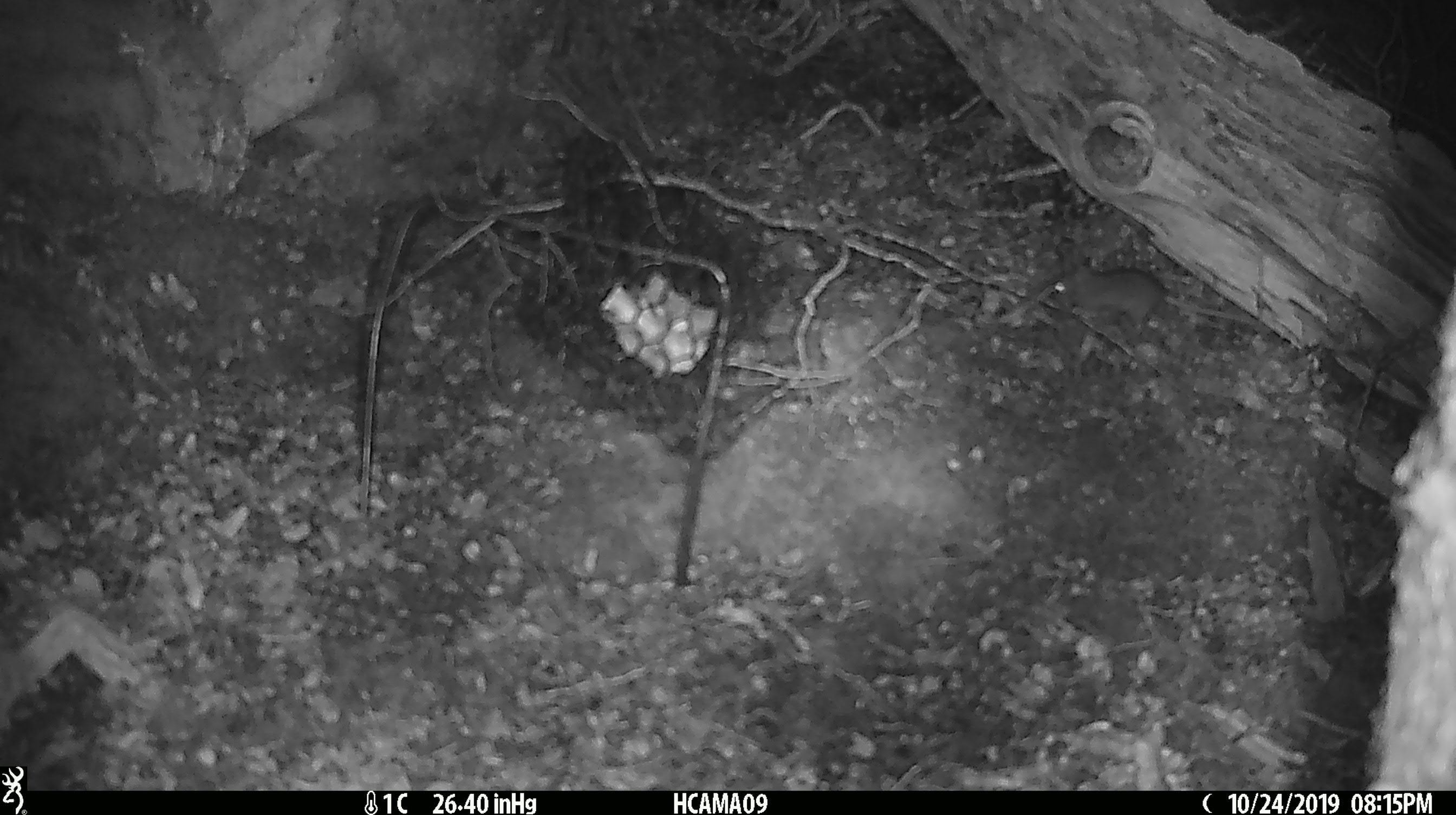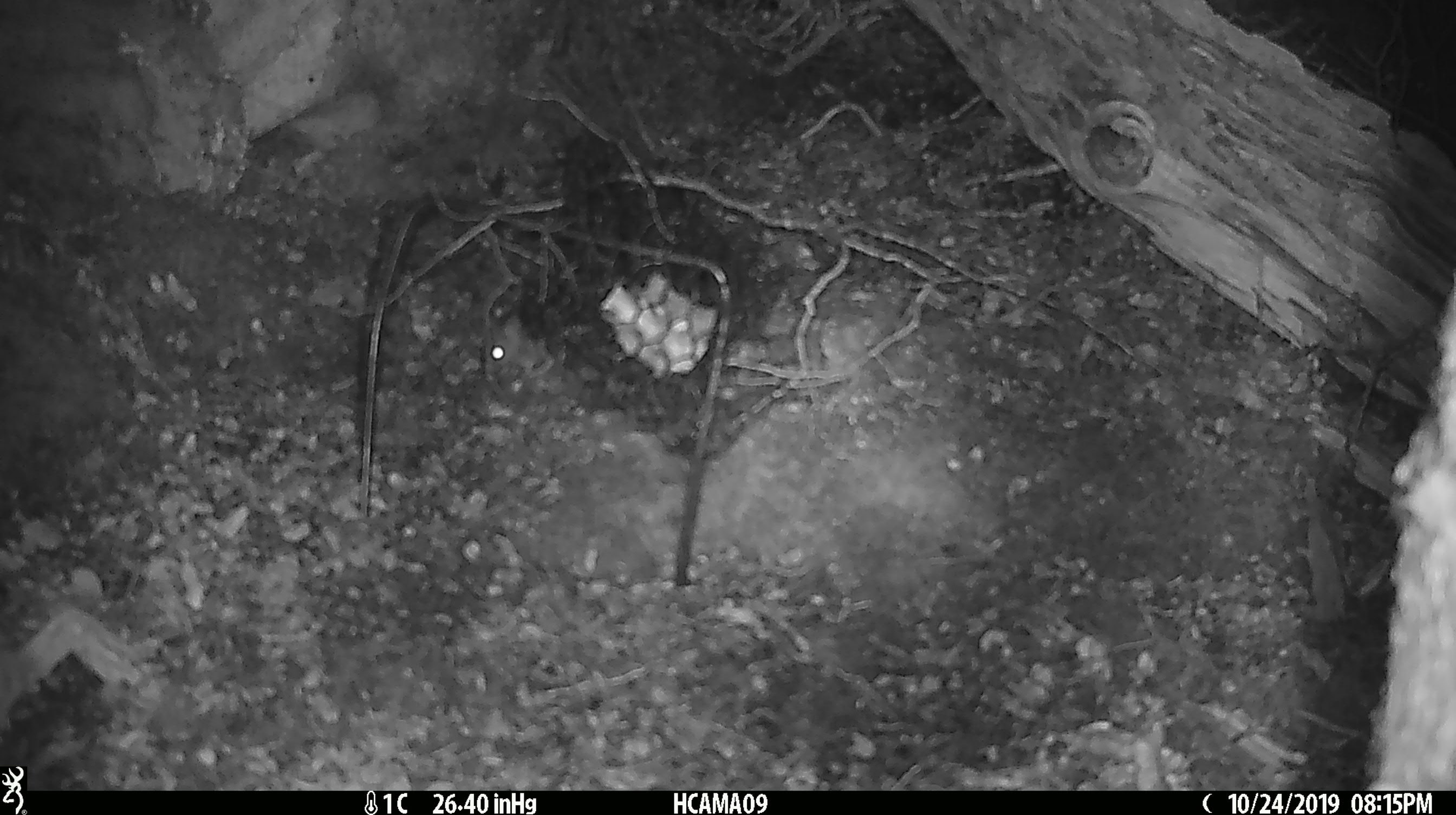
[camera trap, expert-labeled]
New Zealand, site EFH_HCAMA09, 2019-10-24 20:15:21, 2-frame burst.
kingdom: Animalia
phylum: Chordata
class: Mammalia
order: Rodentia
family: Muridae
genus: Mus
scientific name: Mus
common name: mouse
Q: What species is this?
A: Mouse (Mus).